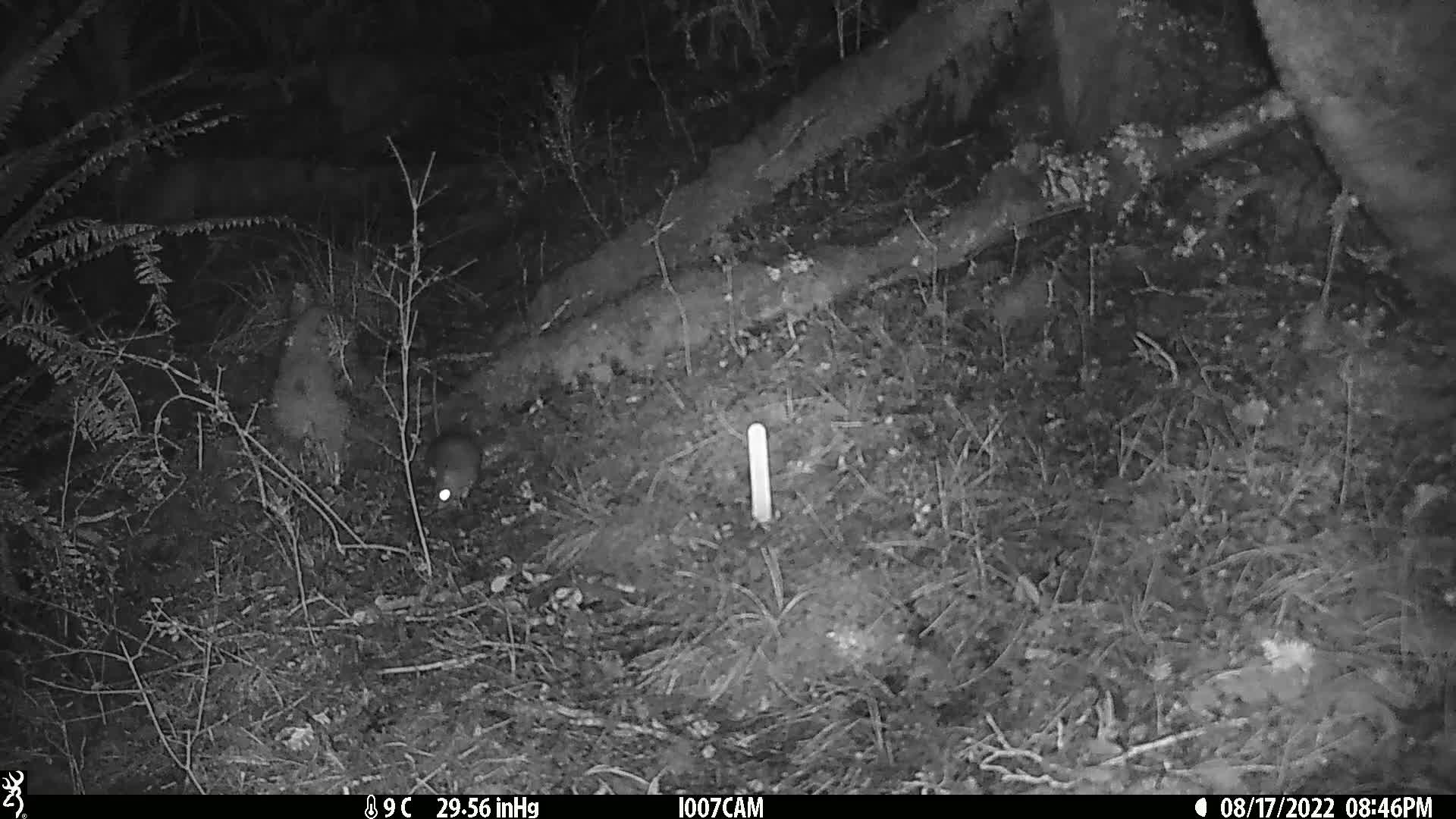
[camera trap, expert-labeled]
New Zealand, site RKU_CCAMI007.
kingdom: Animalia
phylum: Chordata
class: Mammalia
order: Rodentia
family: Muridae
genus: Rattus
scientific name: Rattus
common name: rat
Rat (Rattus).